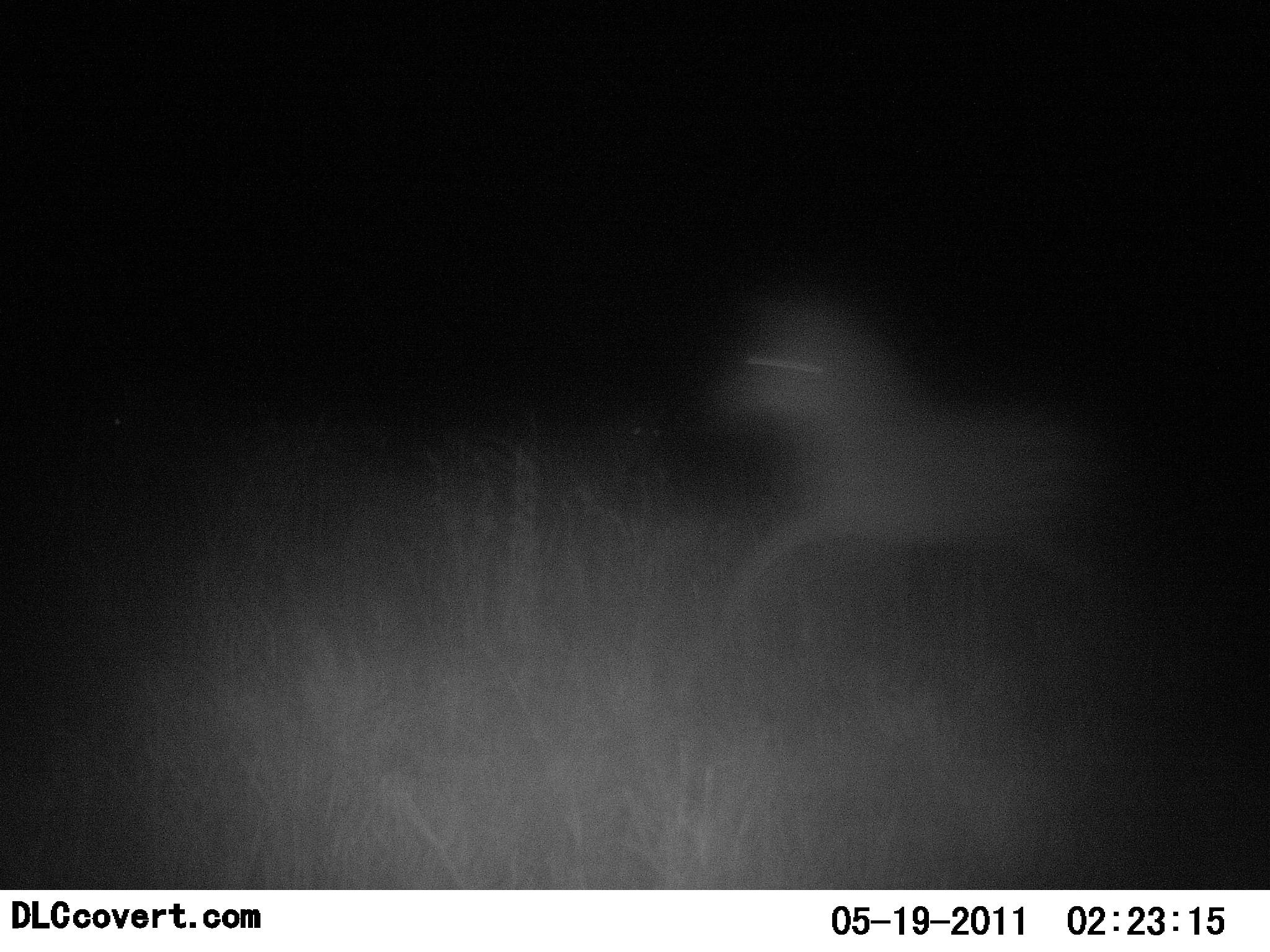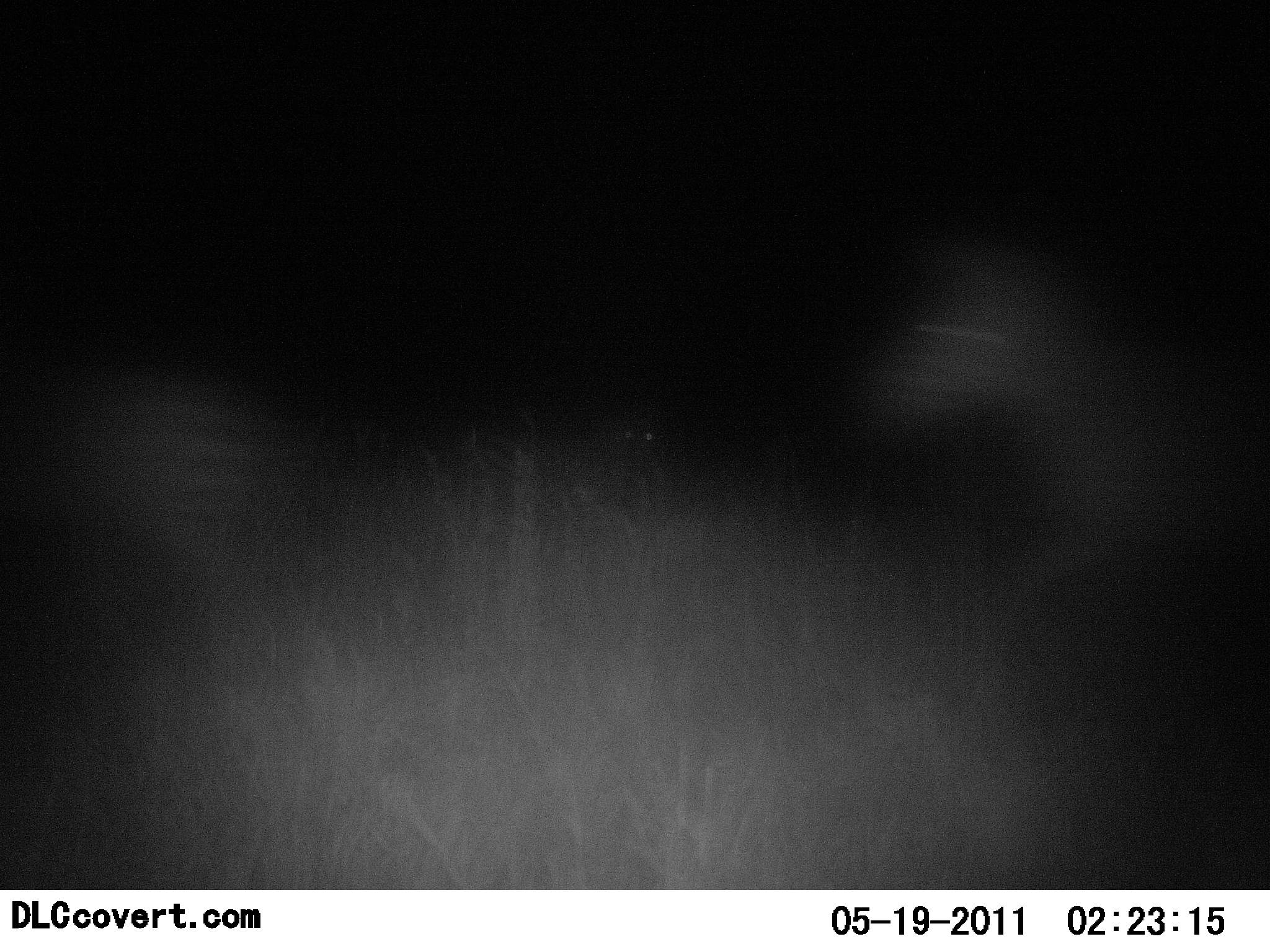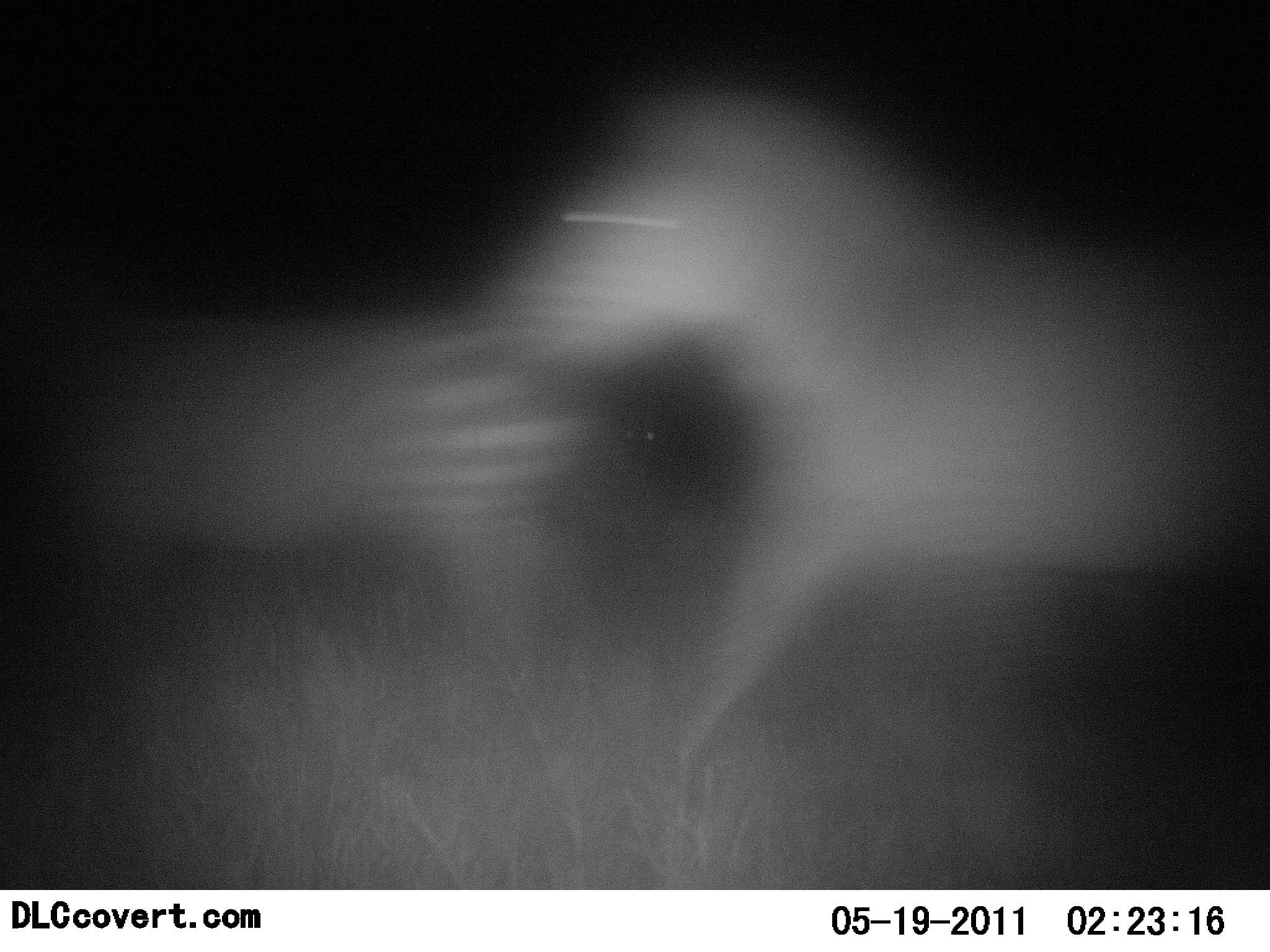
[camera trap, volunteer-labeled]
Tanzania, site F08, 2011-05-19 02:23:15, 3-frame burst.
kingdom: Animalia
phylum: Chordata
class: Mammalia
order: Perissodactyla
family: Equidae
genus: Equus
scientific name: Equus quagga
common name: plains zebra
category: zebra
Zebra (plains zebra) (Equus quagga), count 3. Behavior (volunteer vote fractions): standing 23%, resting 0%, moving 100%, interacting 0%. Young present (vote fraction): 0%. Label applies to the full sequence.